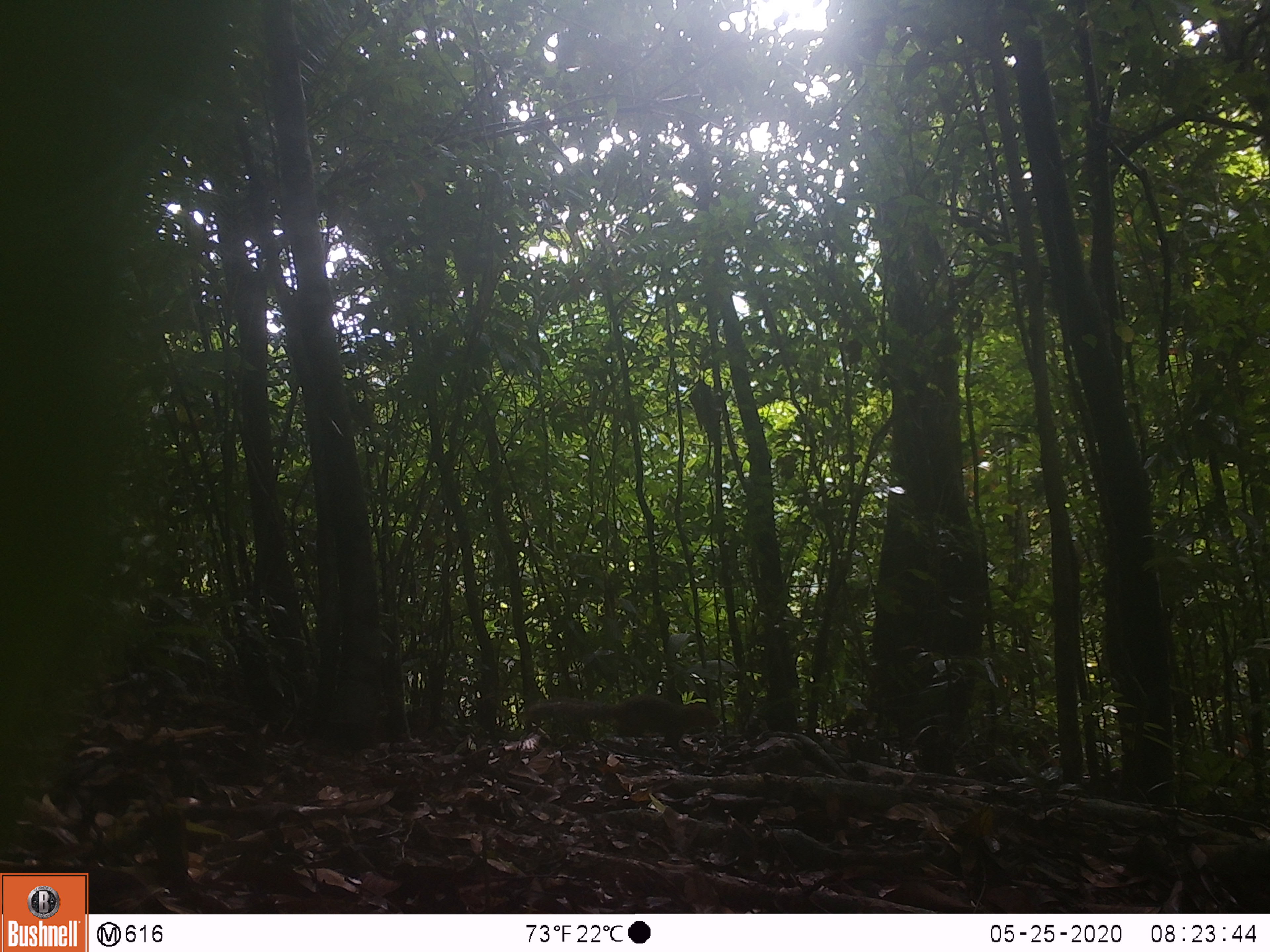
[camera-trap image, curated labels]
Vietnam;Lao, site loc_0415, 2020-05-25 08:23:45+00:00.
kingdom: Animalia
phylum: Chordata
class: Mammalia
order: Rodentia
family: Sciuridae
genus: Dremomys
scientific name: Dremomys rufigenis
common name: red-cheeked squirrel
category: red cheeked squirrel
Red cheeked squirrel (red-cheeked squirrel) (Dremomys rufigenis). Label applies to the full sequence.